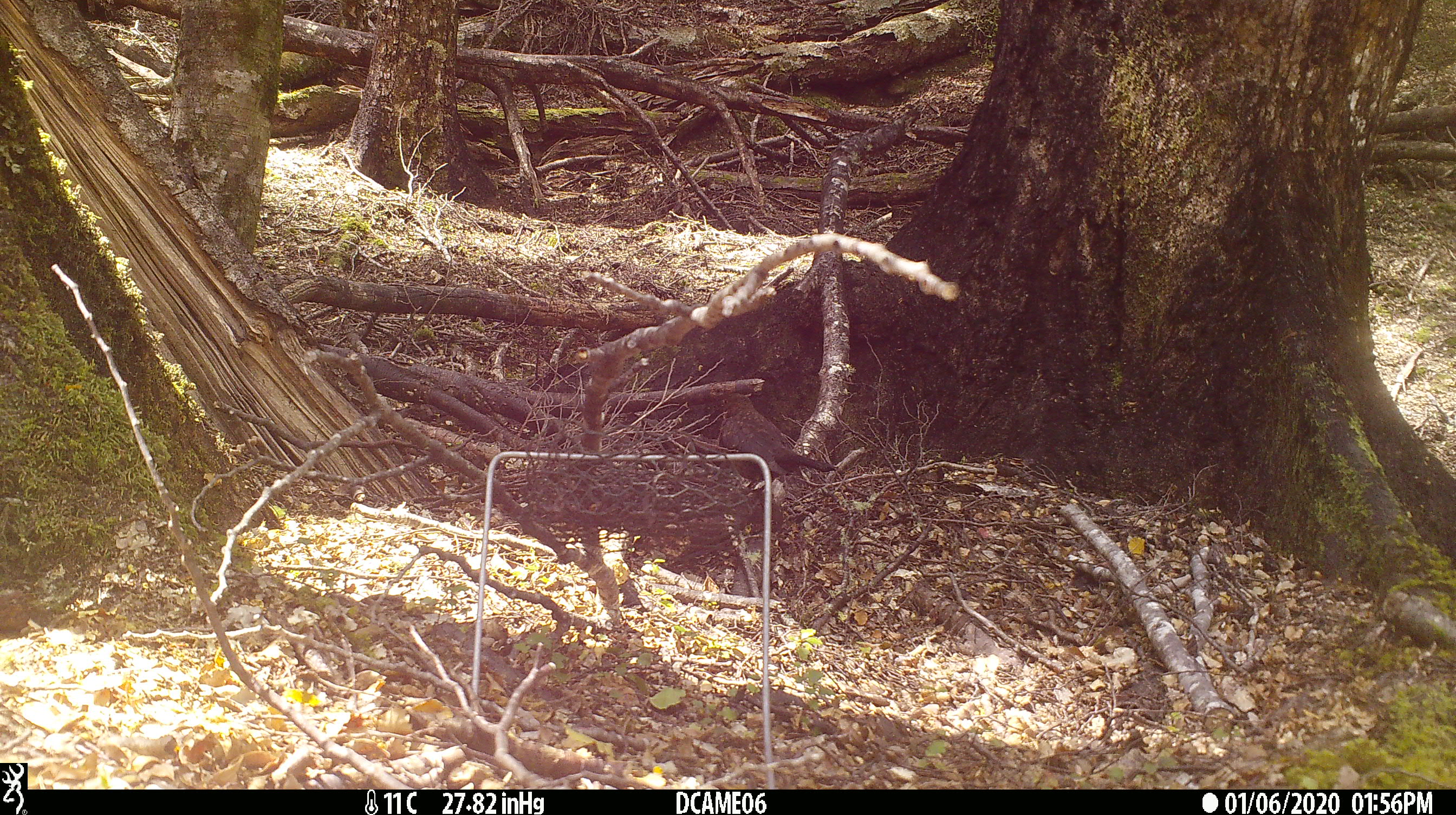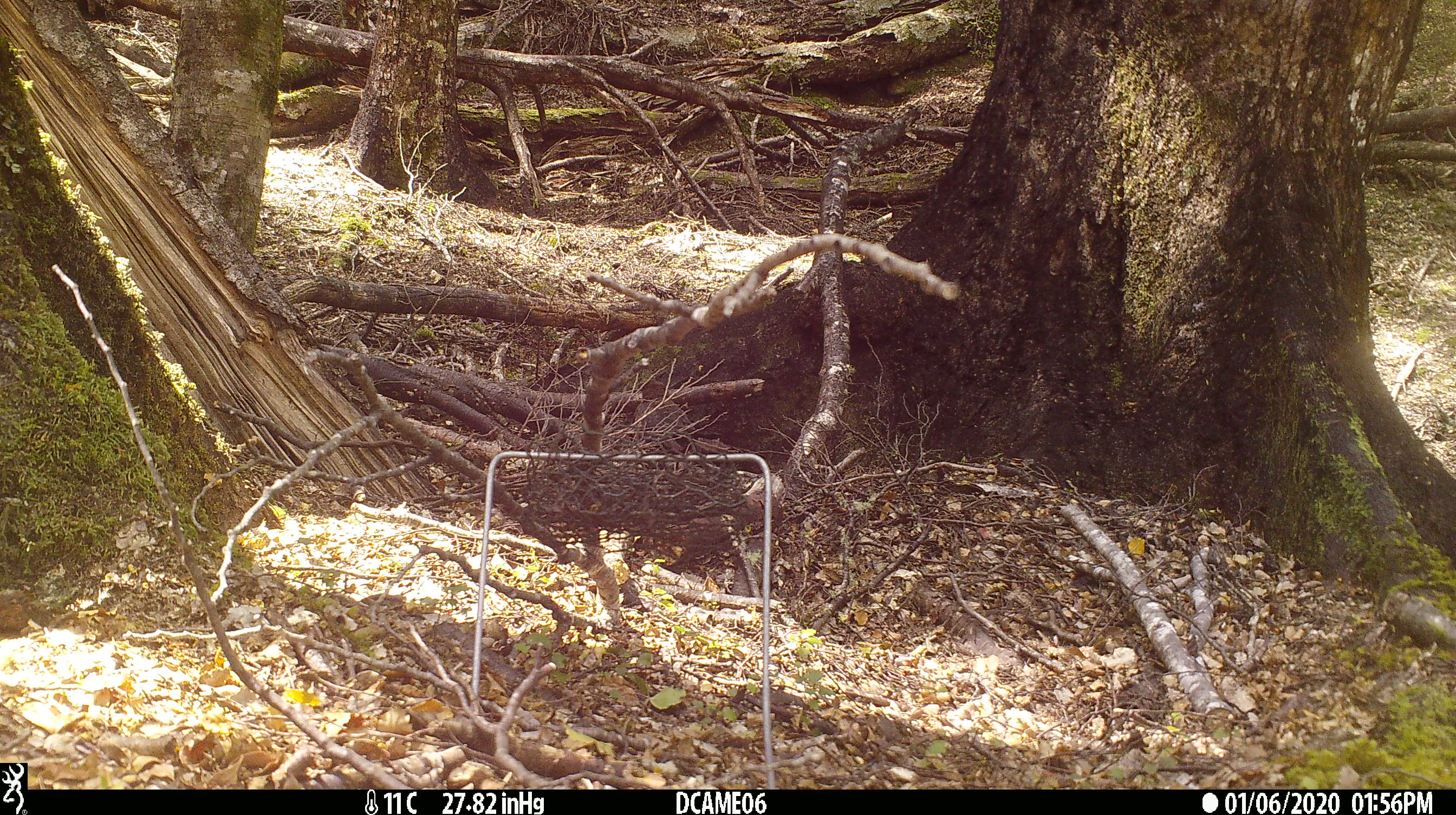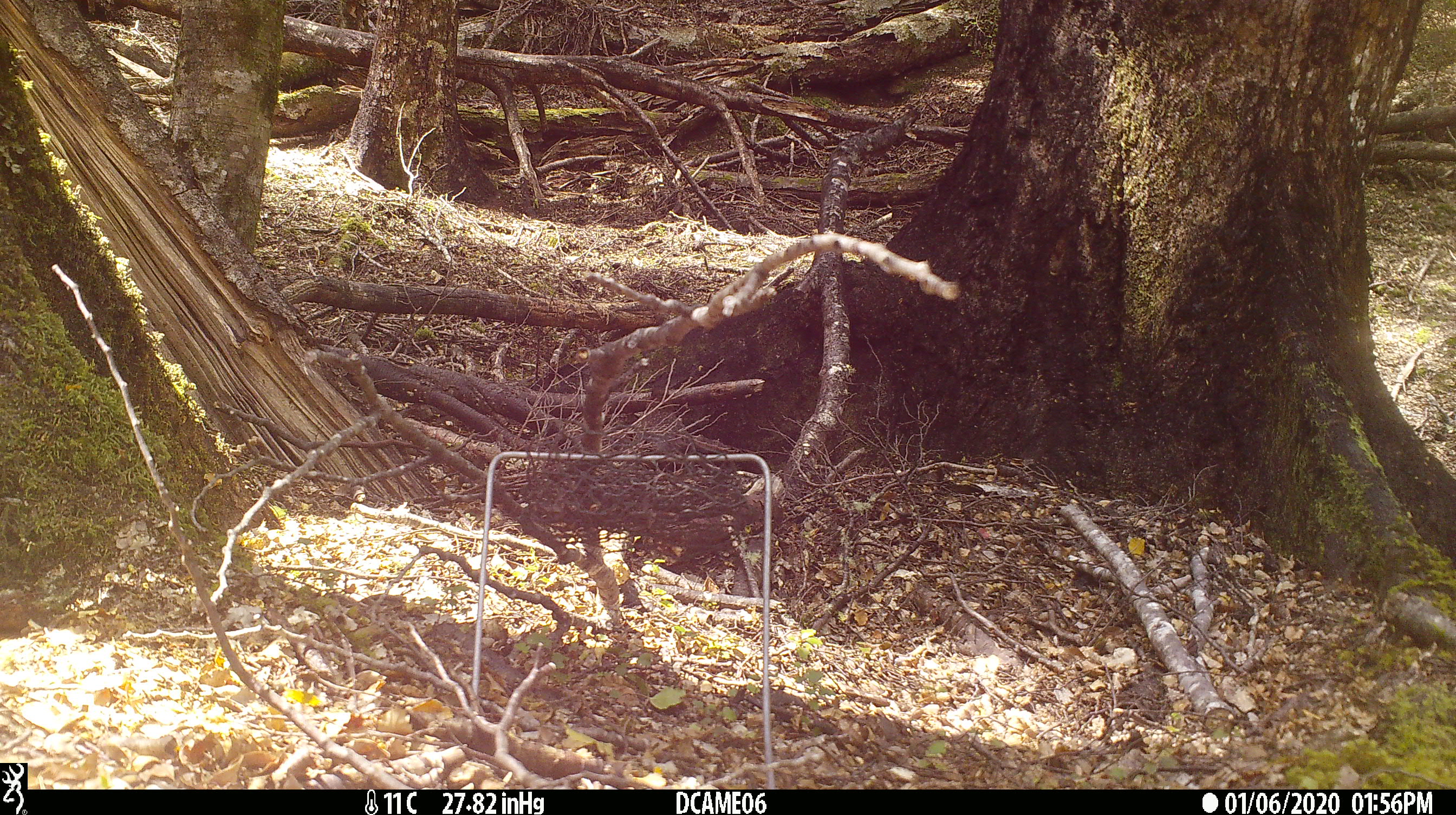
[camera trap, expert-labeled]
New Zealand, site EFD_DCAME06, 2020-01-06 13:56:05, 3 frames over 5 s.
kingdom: Animalia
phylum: Chordata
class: Aves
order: Passeriformes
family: Turdidae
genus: Turdus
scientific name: Turdus merula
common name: eurasian blackbird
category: blackbird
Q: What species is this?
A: Blackbird (eurasian blackbird) (Turdus merula).